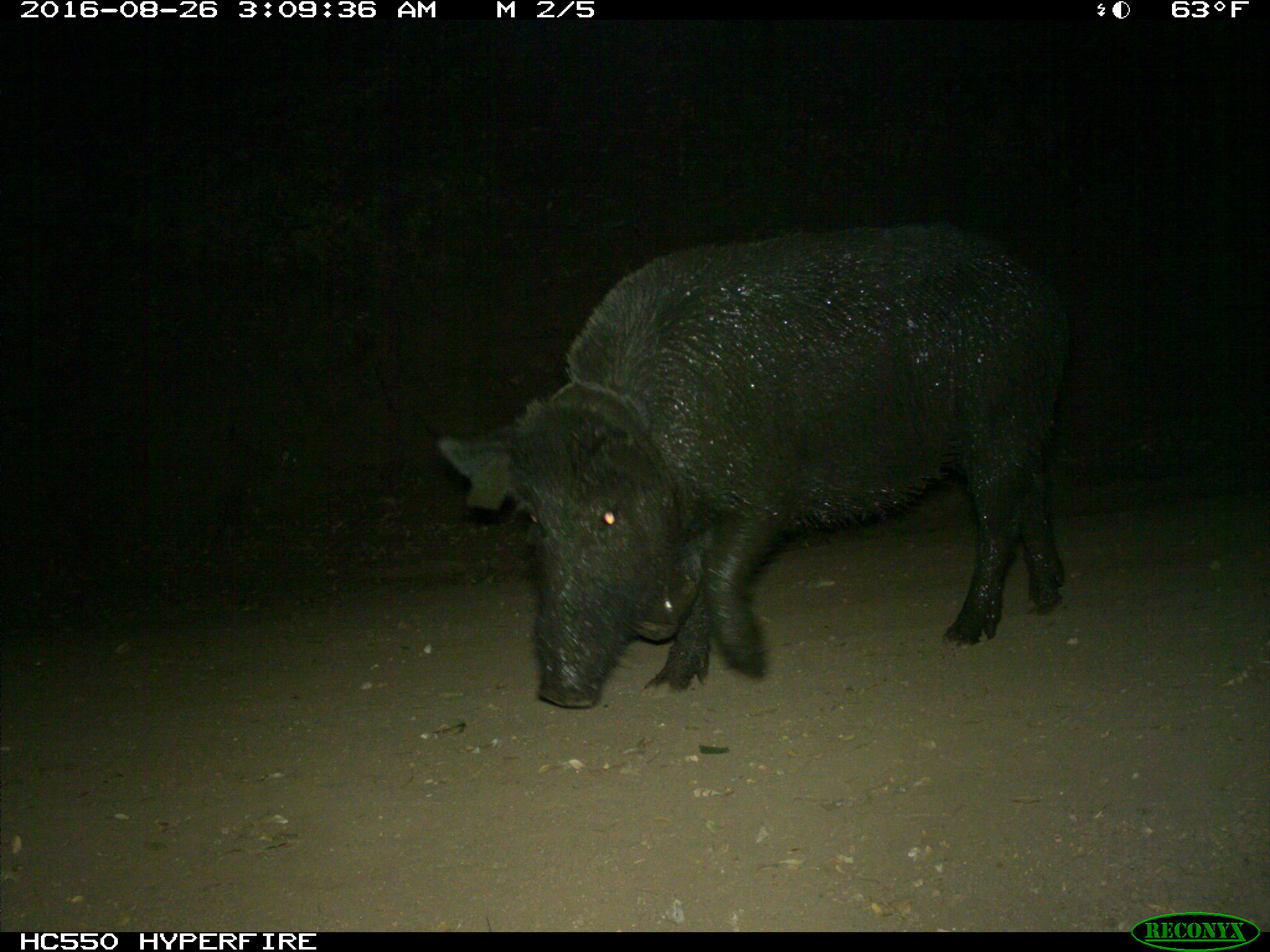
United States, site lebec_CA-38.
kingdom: Animalia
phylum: Chordata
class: Mammalia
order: Artiodactyla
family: Suidae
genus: Sus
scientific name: Sus scrofa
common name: wild boar